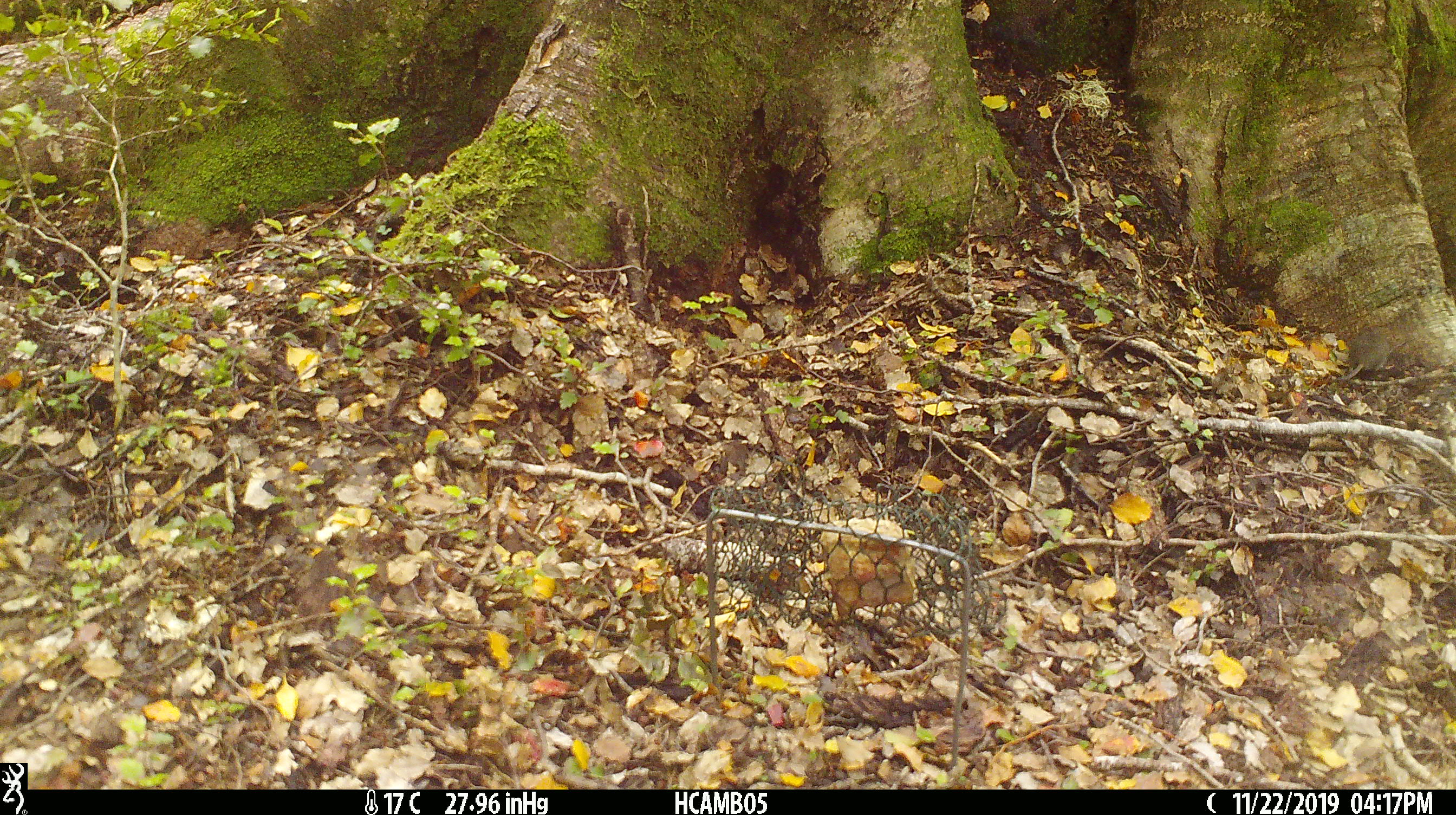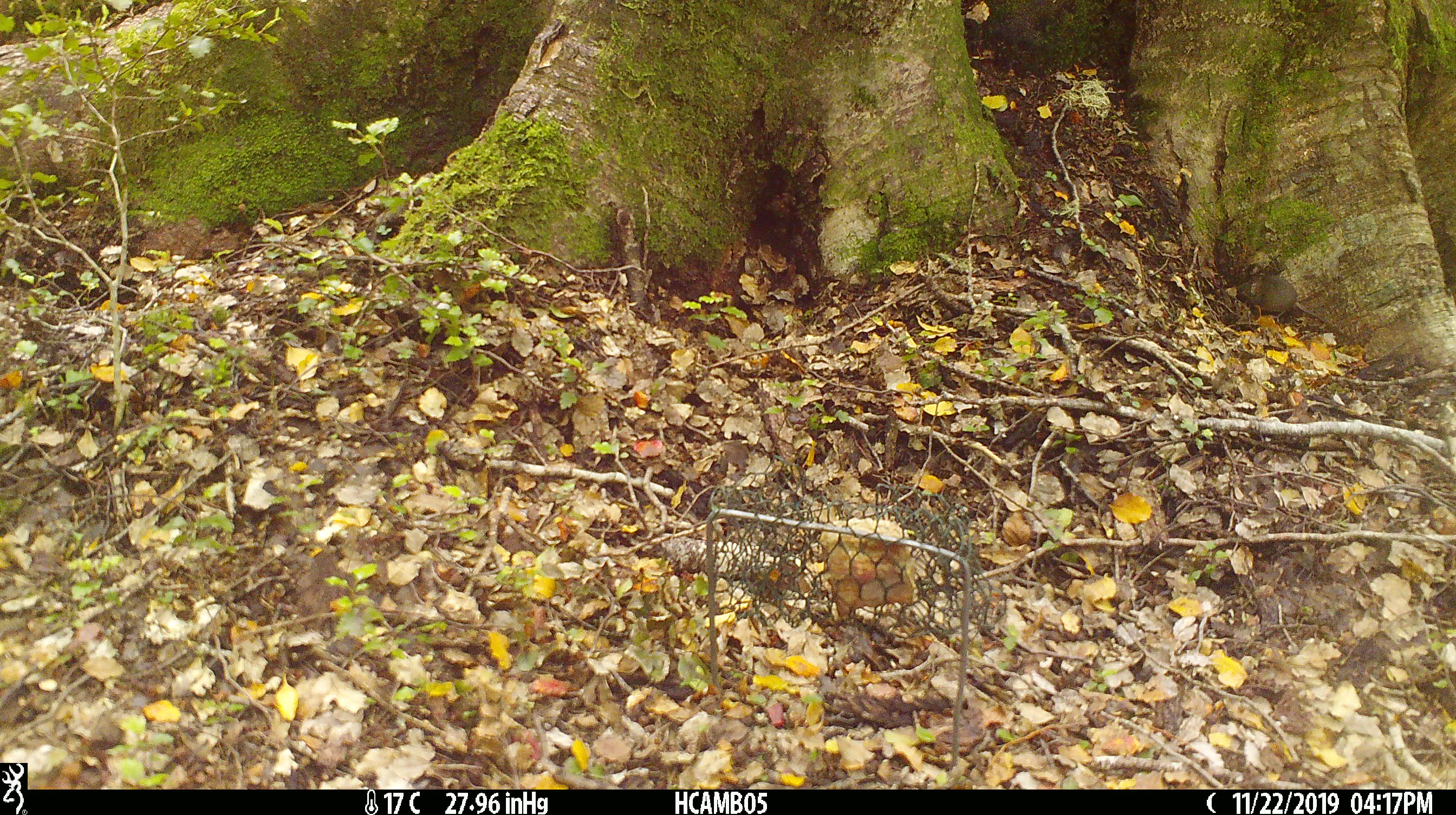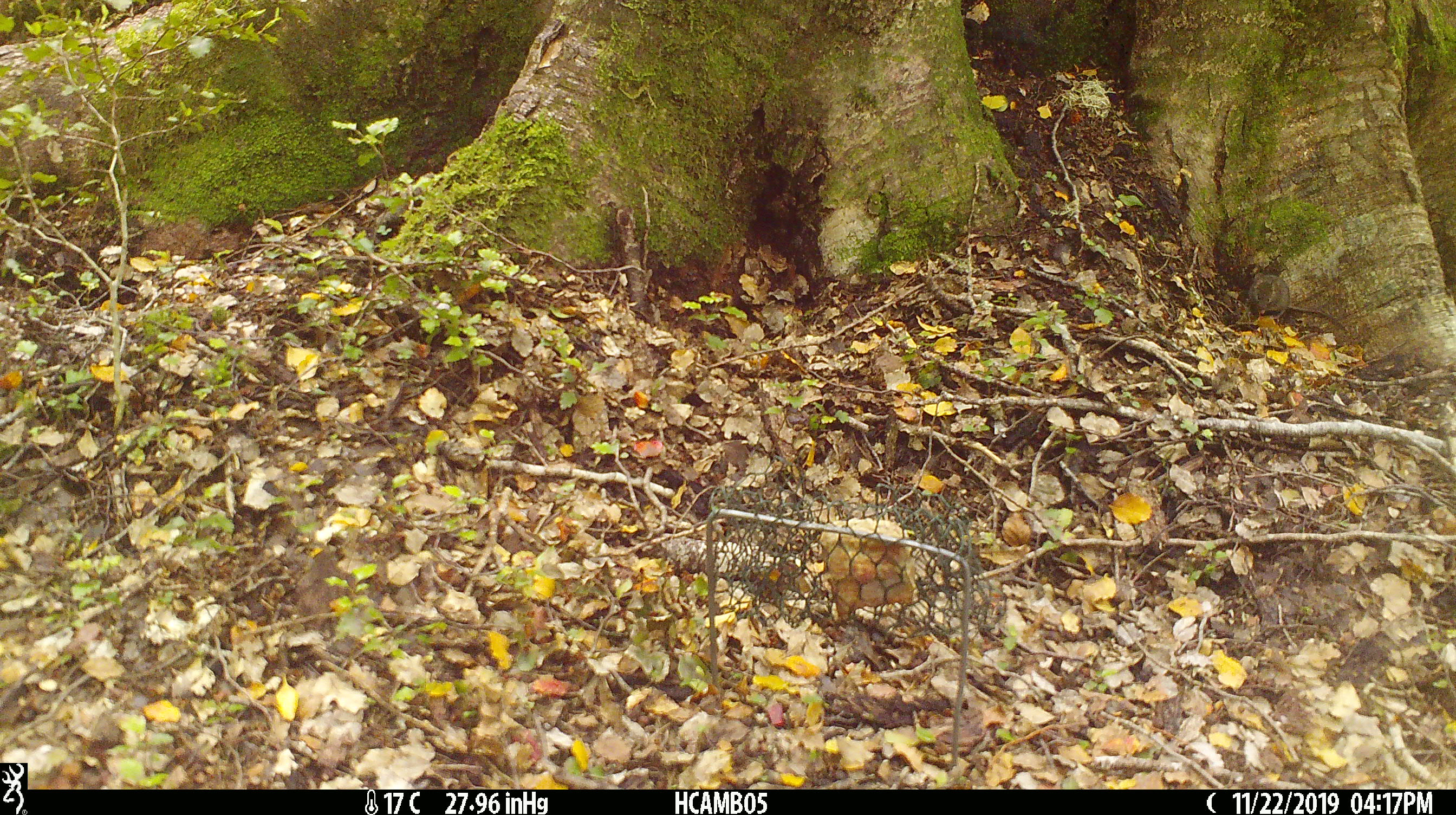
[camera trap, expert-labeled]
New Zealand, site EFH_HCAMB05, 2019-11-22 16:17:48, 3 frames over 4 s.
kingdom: Animalia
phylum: Chordata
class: Mammalia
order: Rodentia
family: Muridae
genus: Mus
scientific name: Mus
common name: mouse